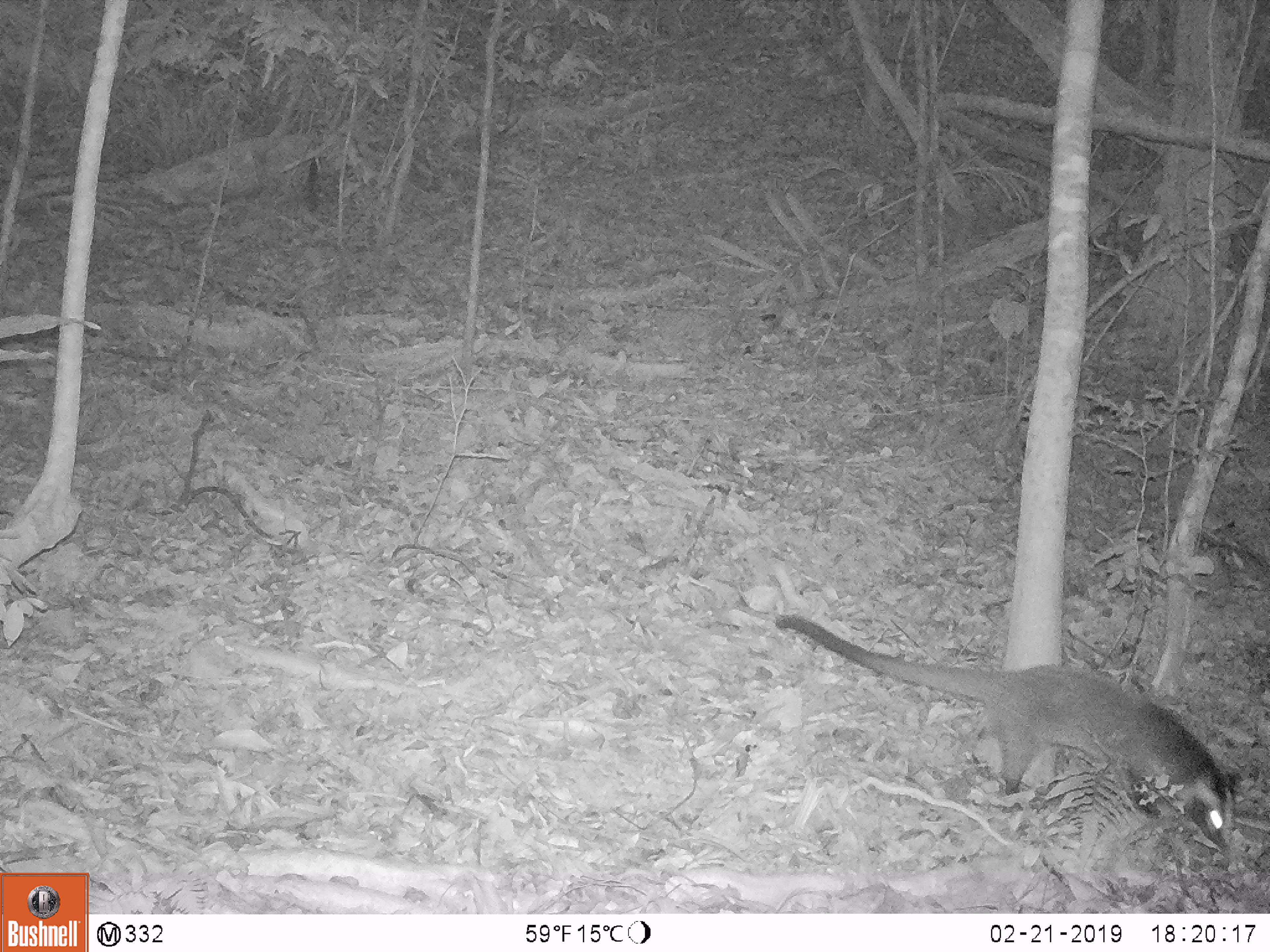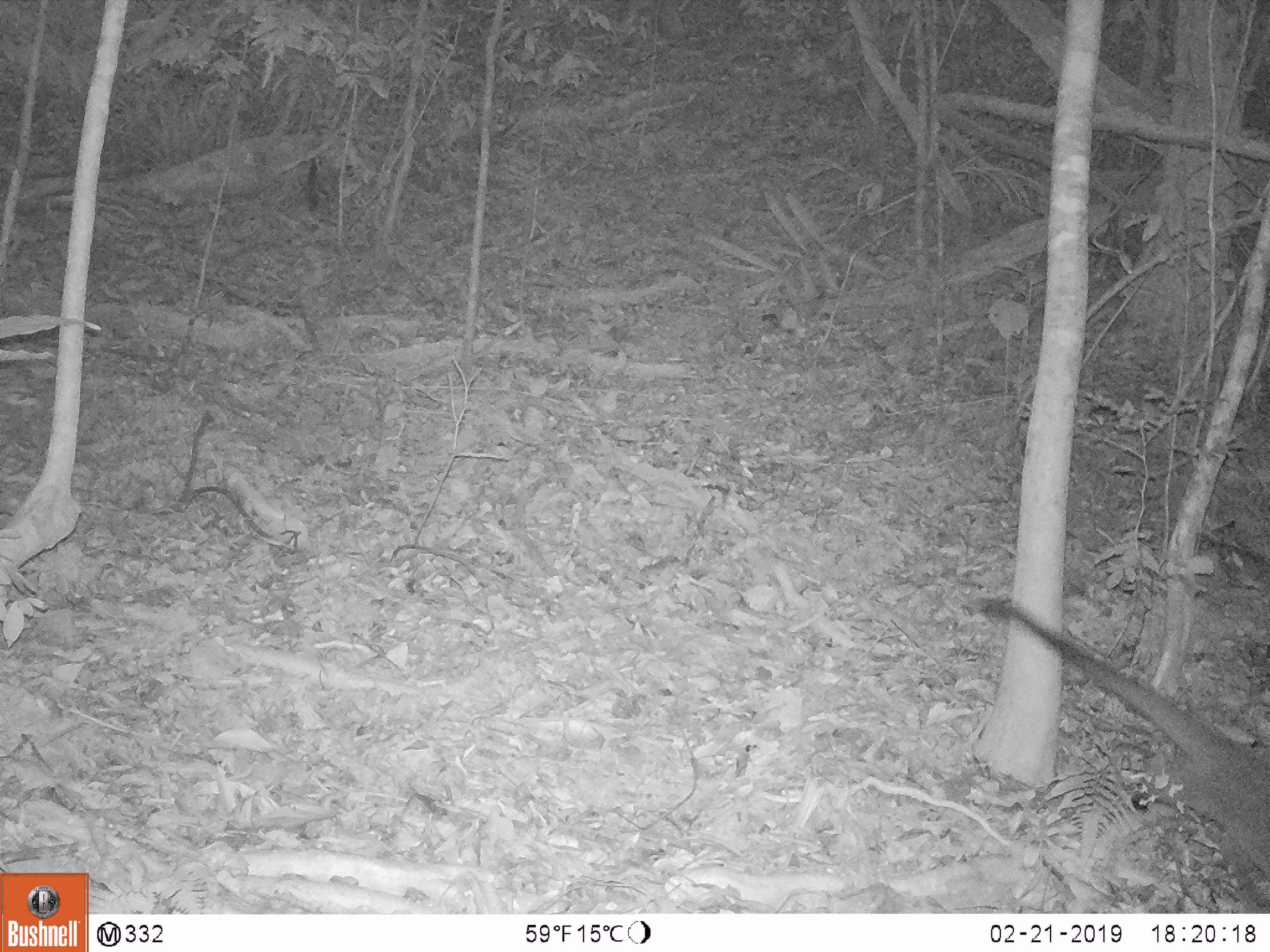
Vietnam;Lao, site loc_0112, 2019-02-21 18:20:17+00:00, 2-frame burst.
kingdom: Animalia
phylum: Chordata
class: Mammalia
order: Carnivora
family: Viverridae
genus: Paguma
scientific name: Paguma larvata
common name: masked palm civet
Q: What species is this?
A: Masked palm civet (Paguma larvata).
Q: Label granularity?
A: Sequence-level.